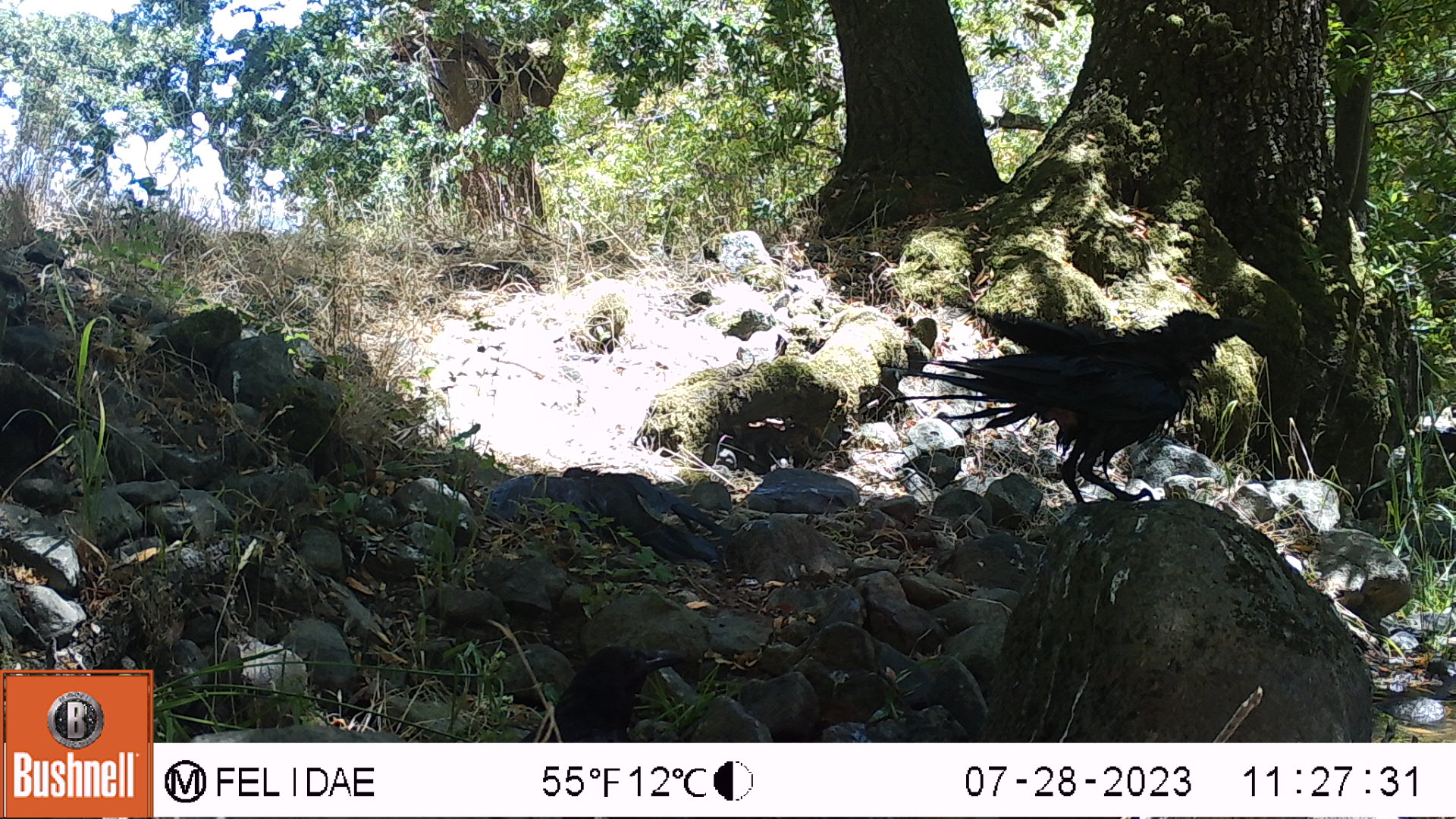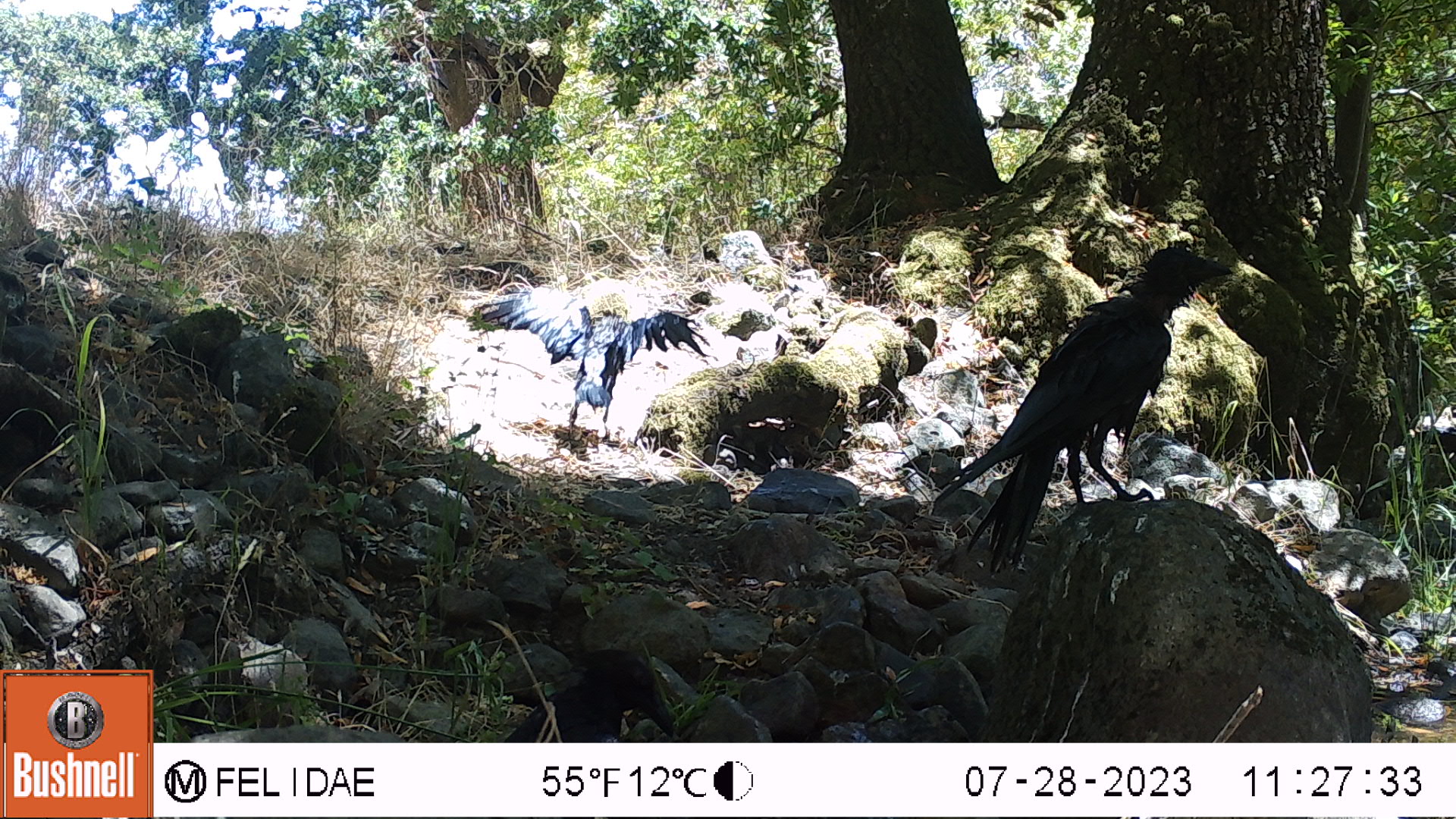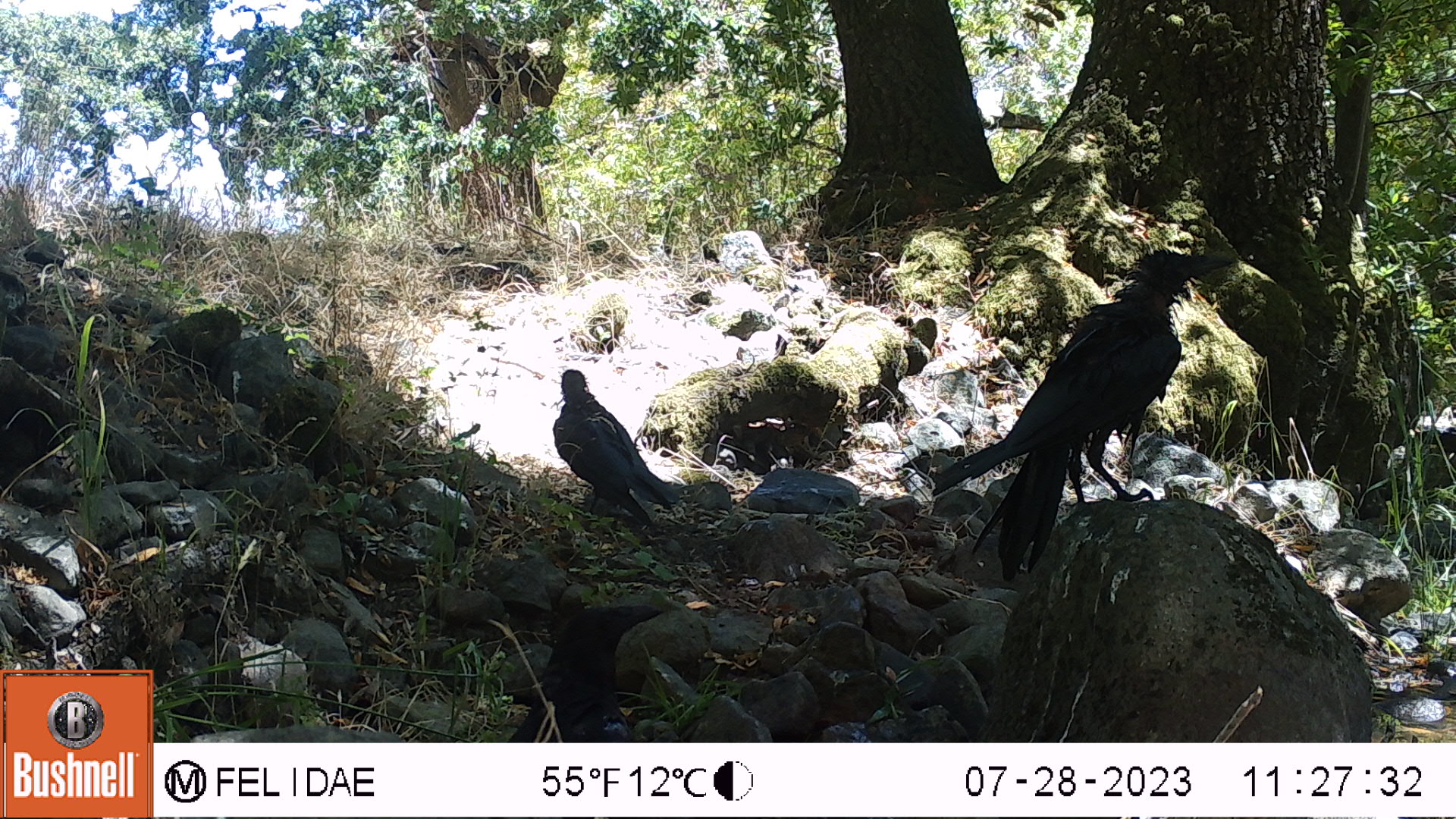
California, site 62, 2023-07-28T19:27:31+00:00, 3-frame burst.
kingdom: Animalia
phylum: Chordata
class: Aves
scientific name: Aves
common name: bird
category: unknown bird